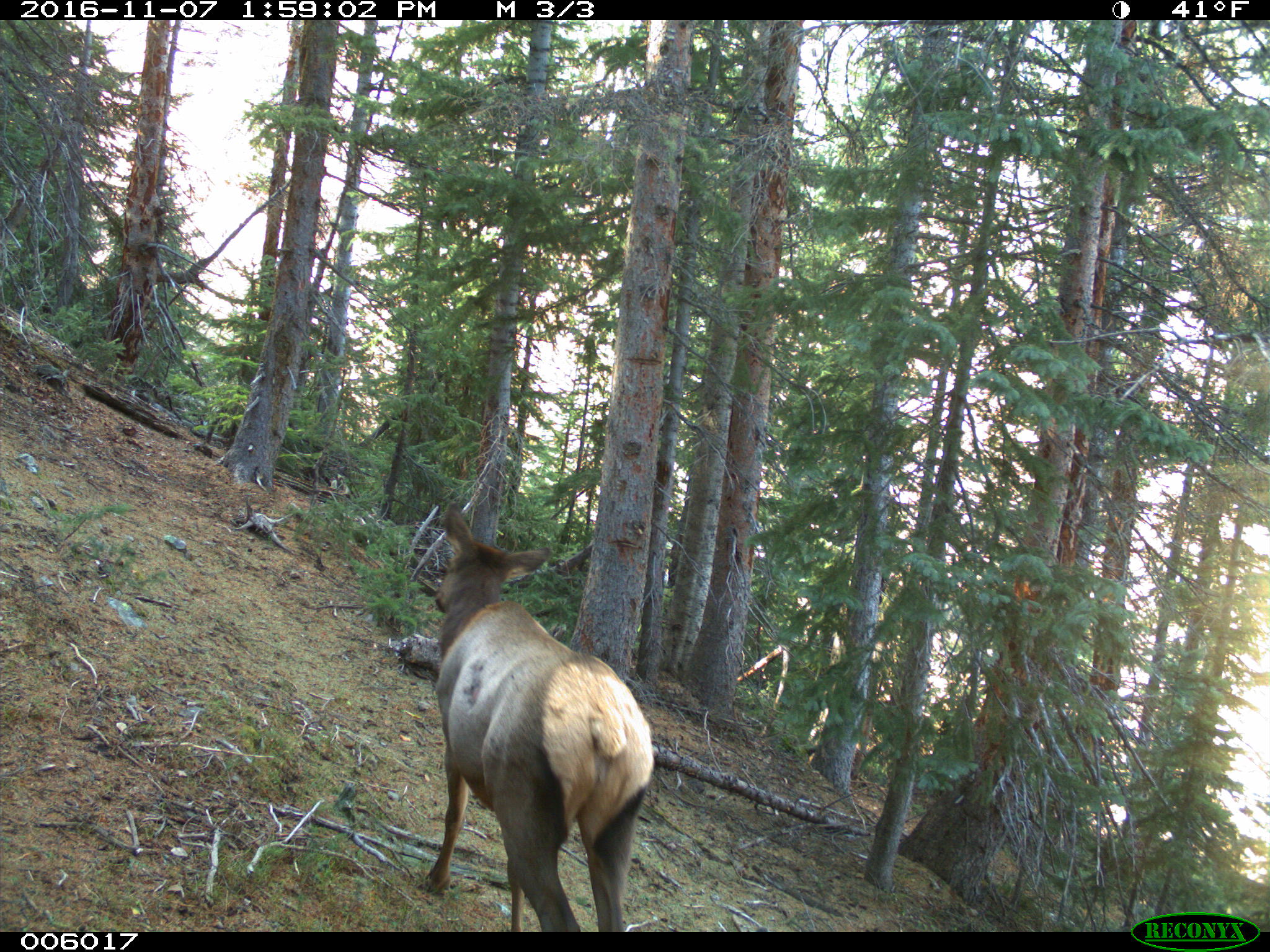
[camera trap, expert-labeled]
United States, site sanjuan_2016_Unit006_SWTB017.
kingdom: Animalia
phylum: Chordata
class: Mammalia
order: Artiodactyla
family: Cervidae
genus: Cervus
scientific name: Cervus elaphus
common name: red deer